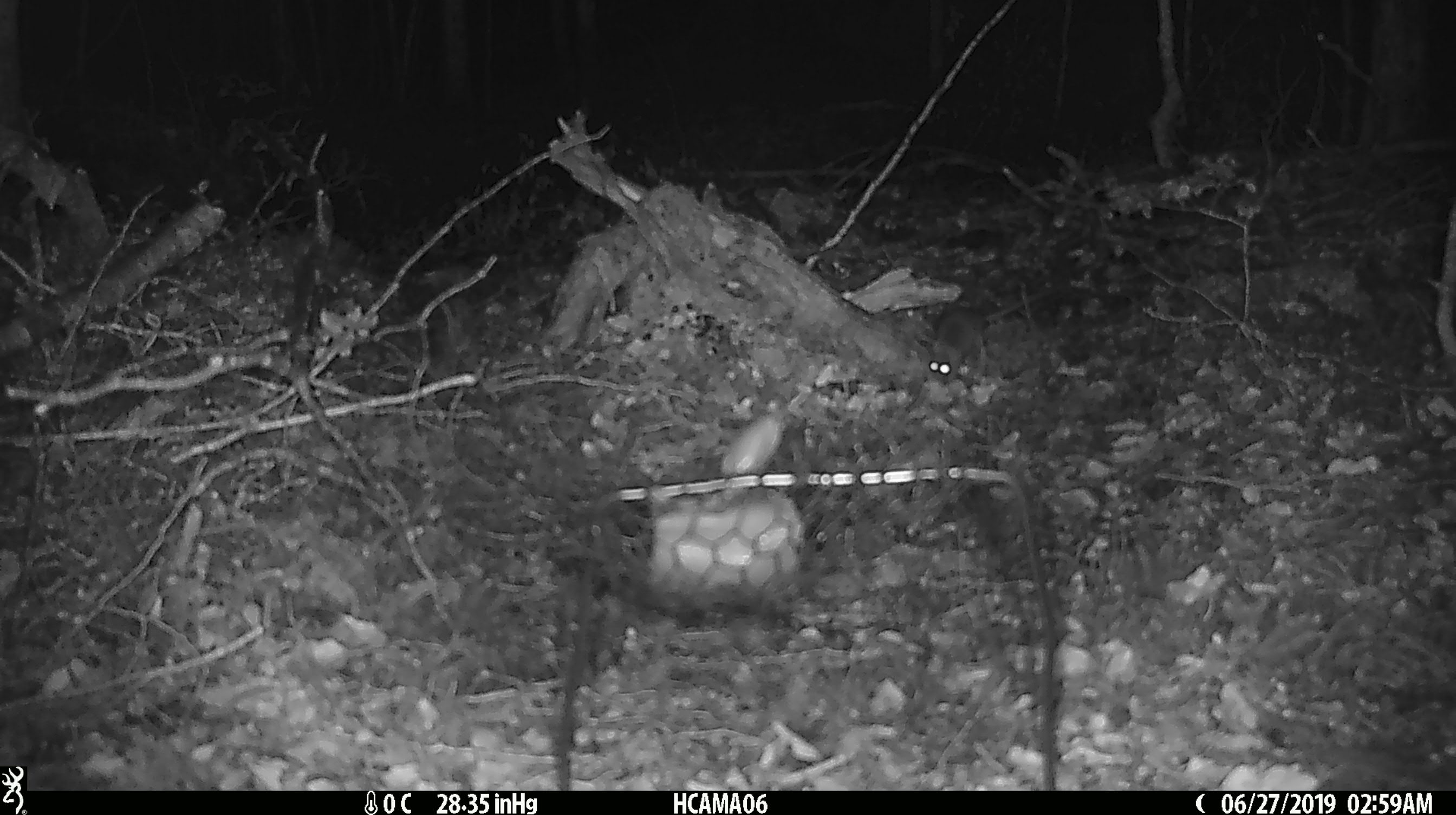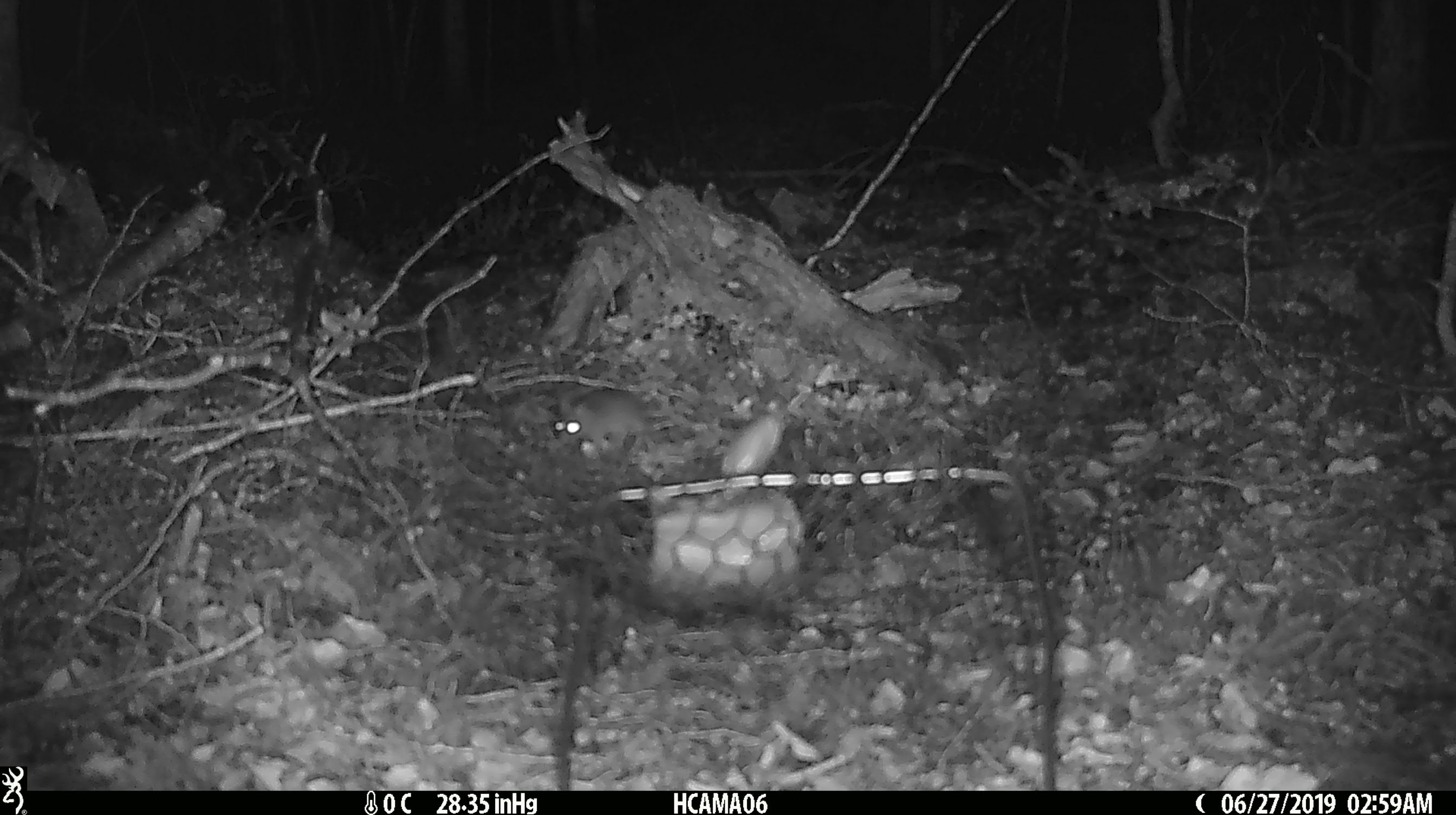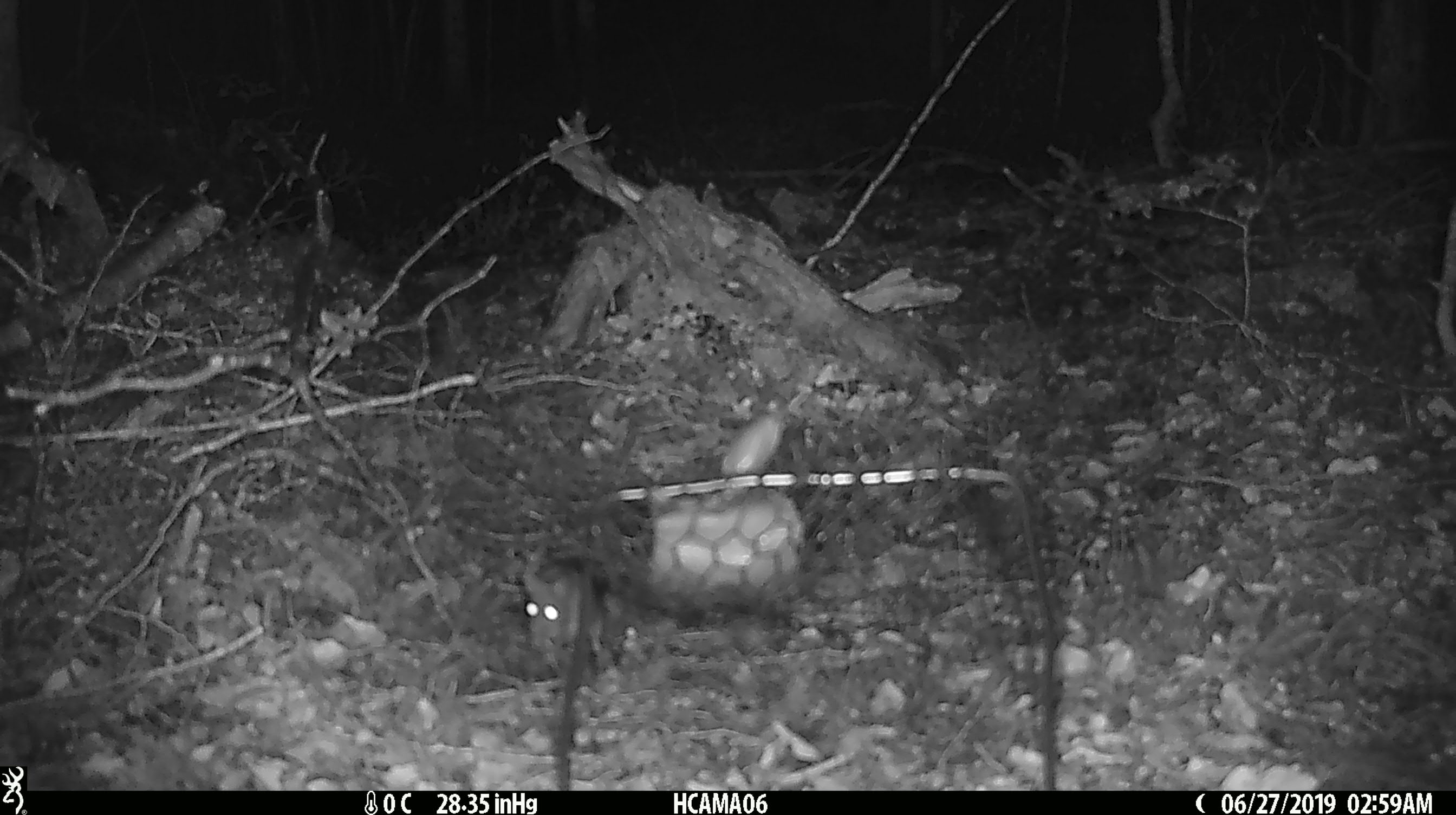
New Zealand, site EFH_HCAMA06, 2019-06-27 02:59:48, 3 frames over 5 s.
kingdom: Animalia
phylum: Chordata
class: Mammalia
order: Rodentia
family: Muridae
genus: Mus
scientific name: Mus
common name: mouse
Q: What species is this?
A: Mouse (Mus).